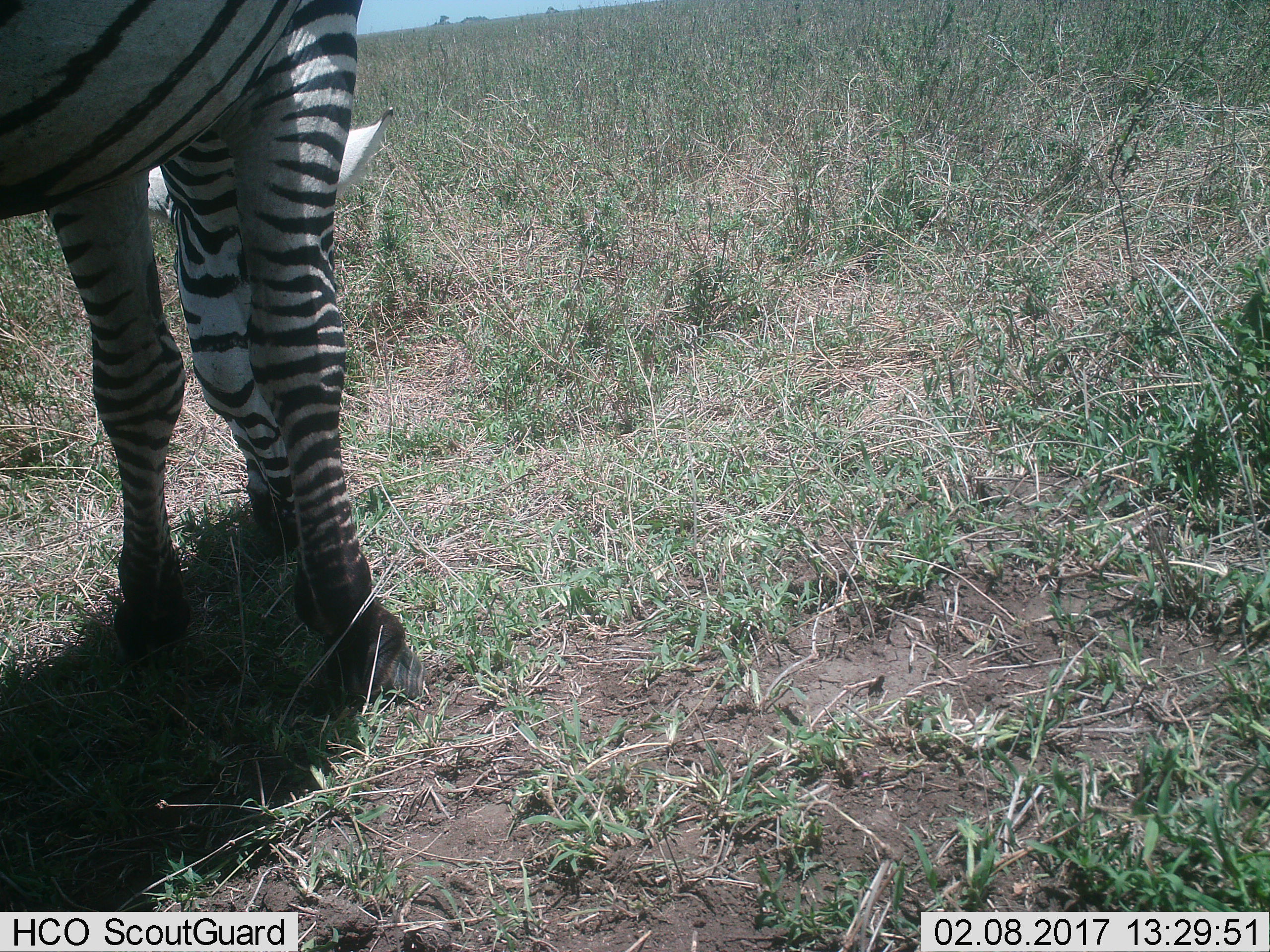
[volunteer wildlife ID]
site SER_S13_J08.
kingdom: Animalia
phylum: Chordata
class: Mammalia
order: Perissodactyla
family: Equidae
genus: Equus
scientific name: Equus quagga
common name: plains zebra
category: zebraplains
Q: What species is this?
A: Zebraplains (plains zebra) (Equus quagga).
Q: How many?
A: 1.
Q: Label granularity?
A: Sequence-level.